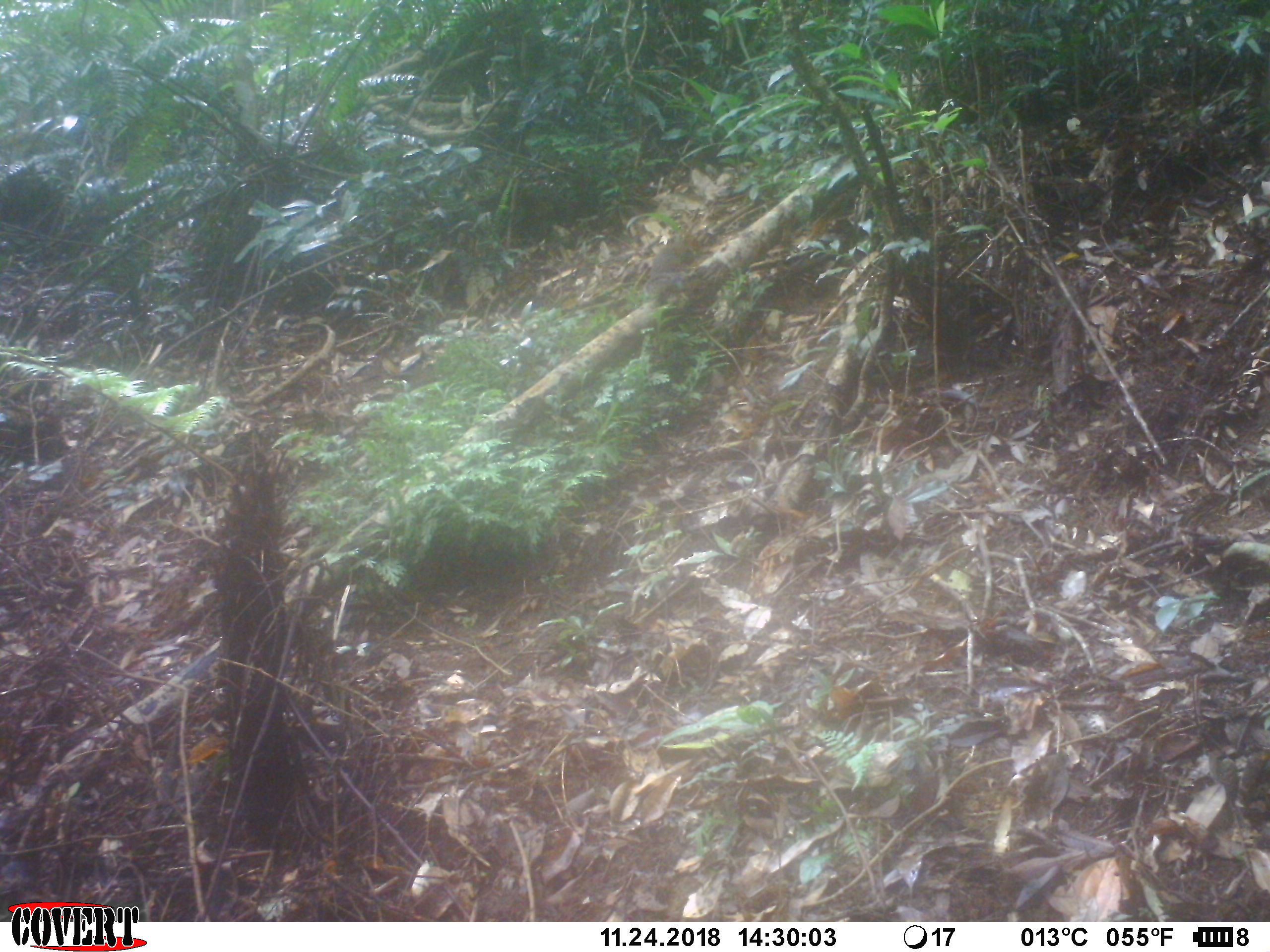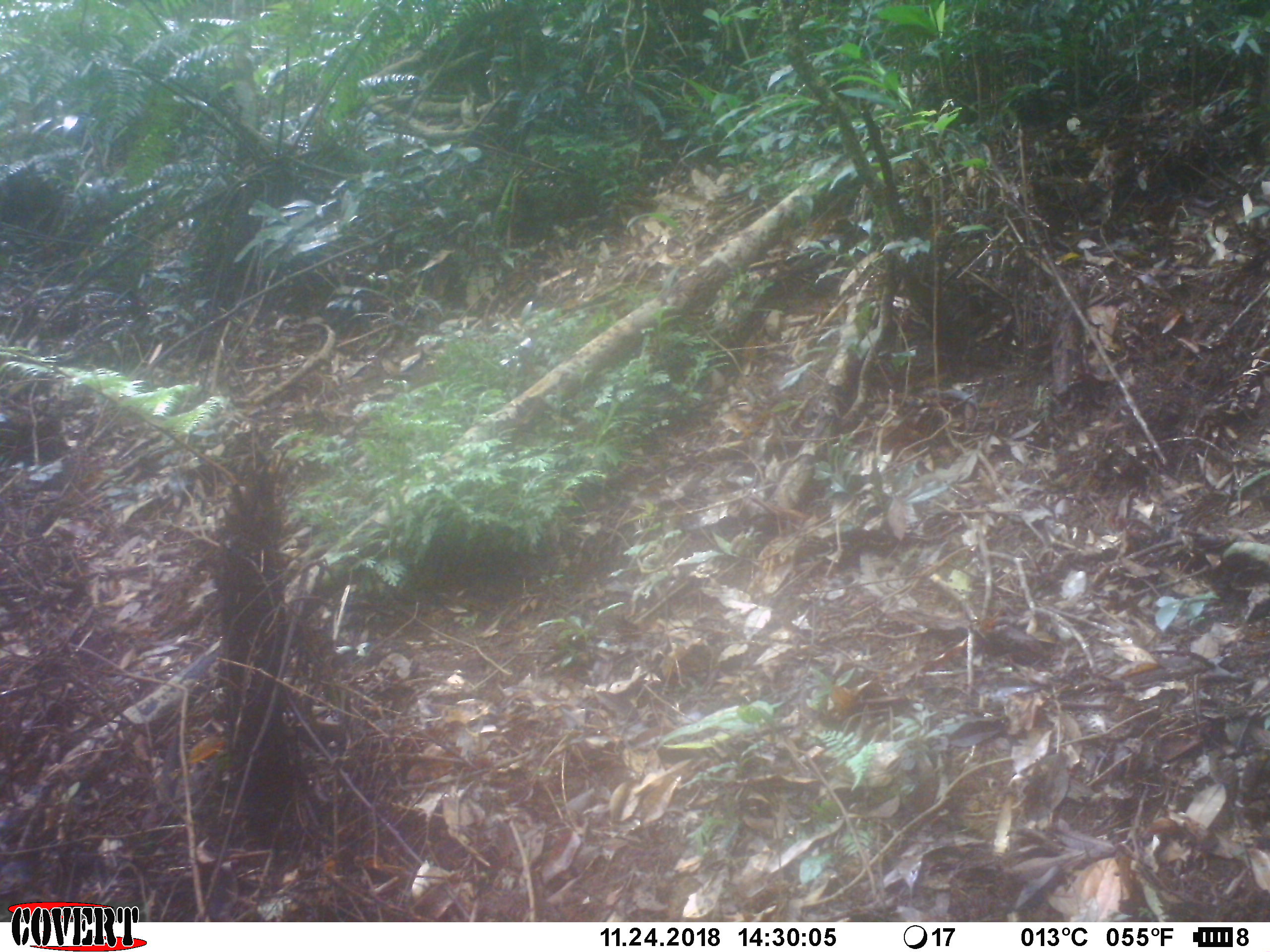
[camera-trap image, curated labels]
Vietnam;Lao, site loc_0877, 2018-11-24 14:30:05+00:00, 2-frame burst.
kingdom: Animalia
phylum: Chordata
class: Mammalia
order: Rodentia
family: Sciuridae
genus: Dremomys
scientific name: Dremomys rufigenis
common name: red-cheeked squirrel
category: red cheeked squirrel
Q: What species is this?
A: Red cheeked squirrel (red-cheeked squirrel) (Dremomys rufigenis).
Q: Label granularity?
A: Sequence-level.